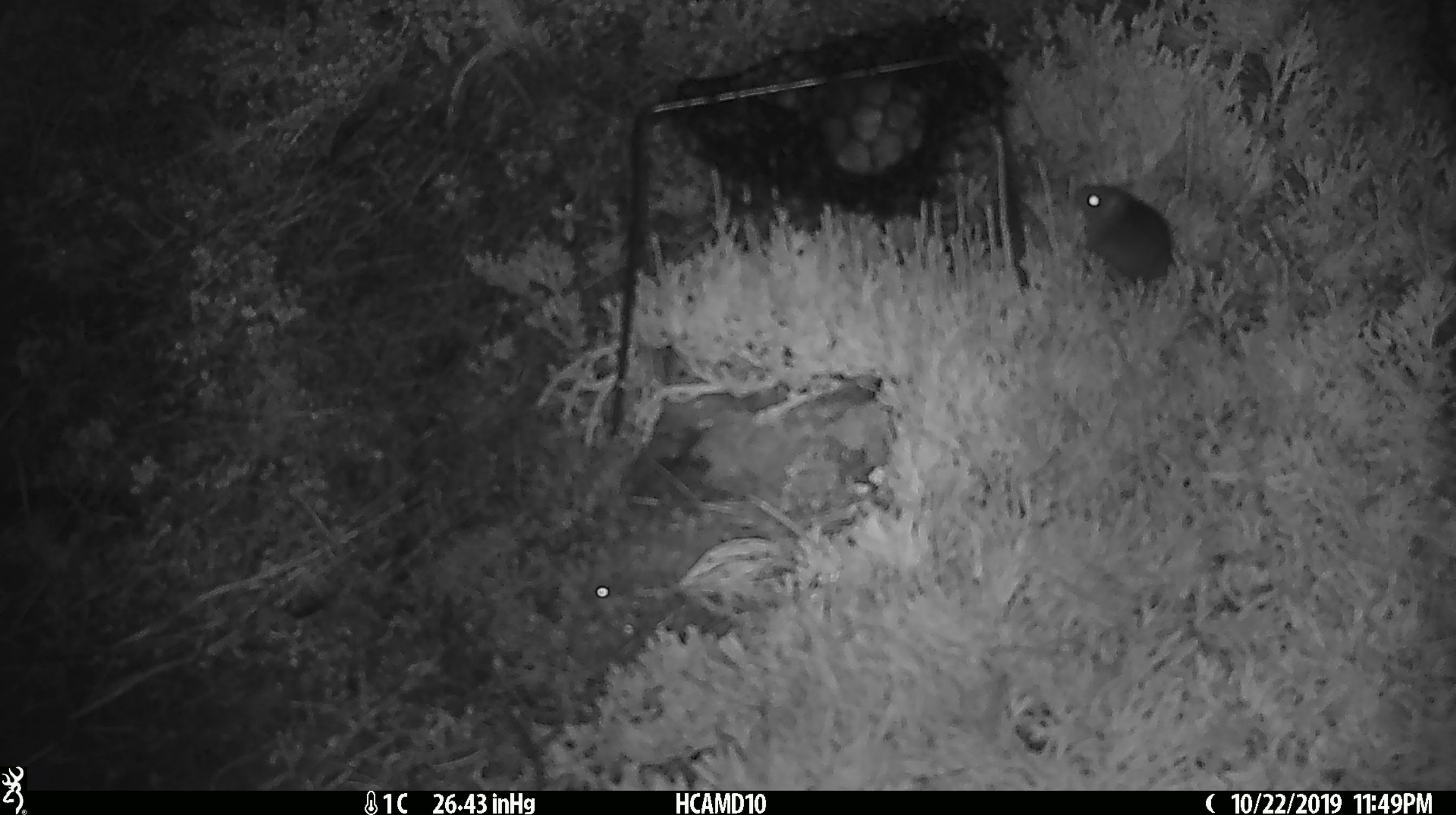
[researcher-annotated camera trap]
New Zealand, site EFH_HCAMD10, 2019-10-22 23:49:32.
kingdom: Animalia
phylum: Chordata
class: Mammalia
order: Rodentia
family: Muridae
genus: Mus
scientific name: Mus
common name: mouse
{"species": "mouse (Mus)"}